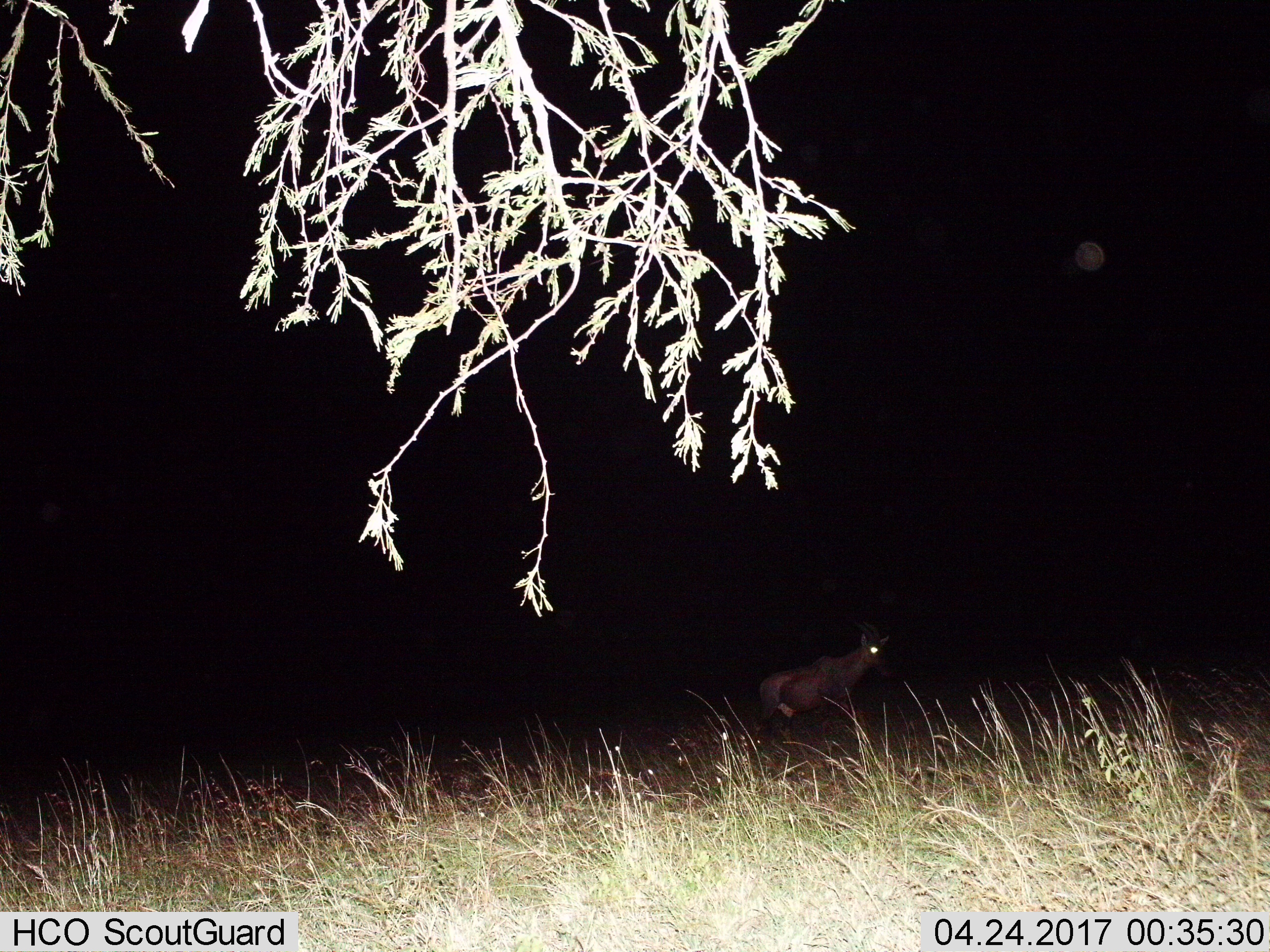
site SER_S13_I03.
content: unidentified animal